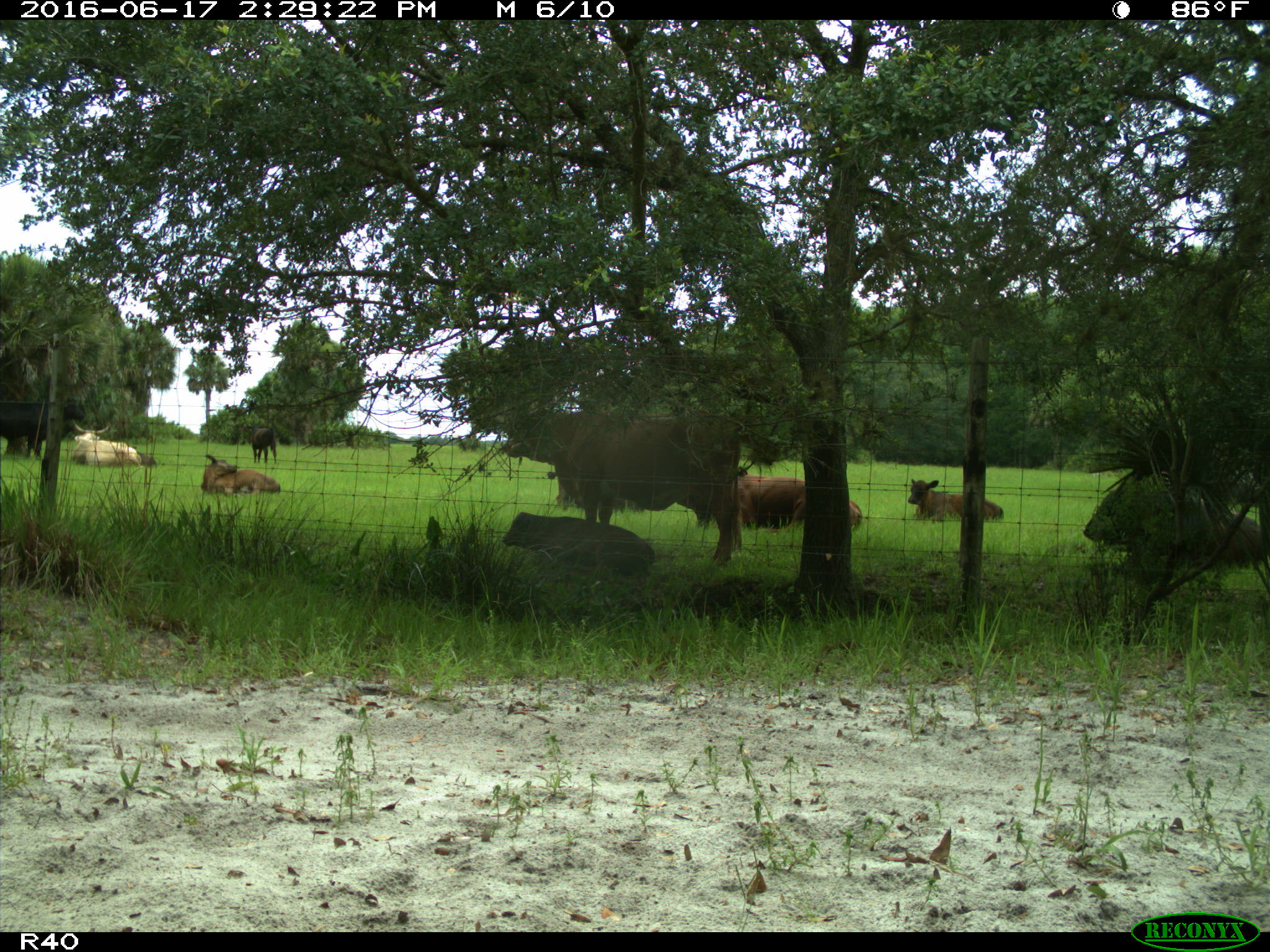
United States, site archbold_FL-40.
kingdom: Animalia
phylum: Chordata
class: Mammalia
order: Artiodactyla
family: Bovidae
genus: Bos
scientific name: Bos taurus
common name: domestic cow